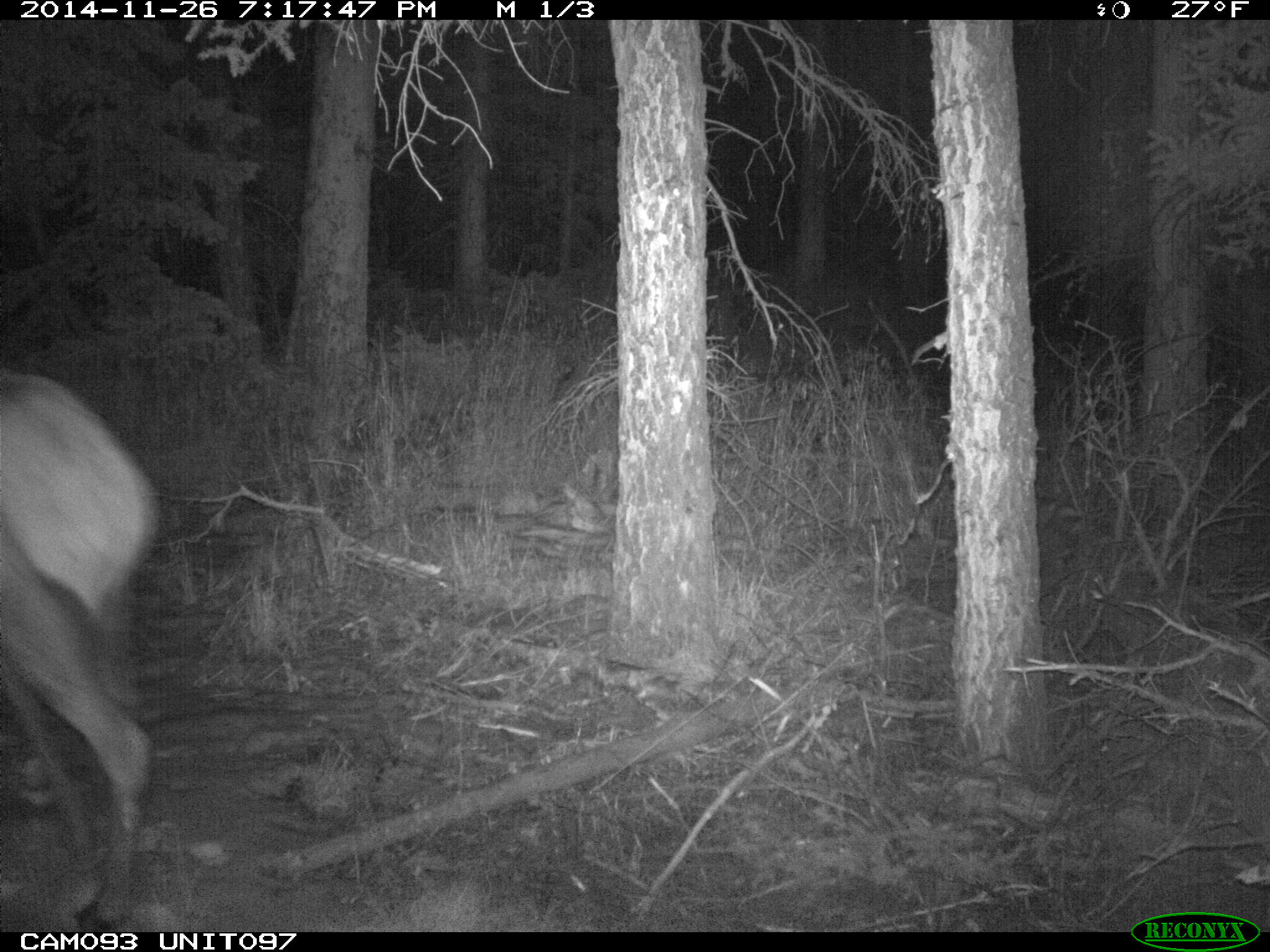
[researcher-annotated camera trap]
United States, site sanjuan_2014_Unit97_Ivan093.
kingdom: Animalia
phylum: Chordata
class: Mammalia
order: Artiodactyla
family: Cervidae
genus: Cervus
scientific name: Cervus elaphus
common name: red deer